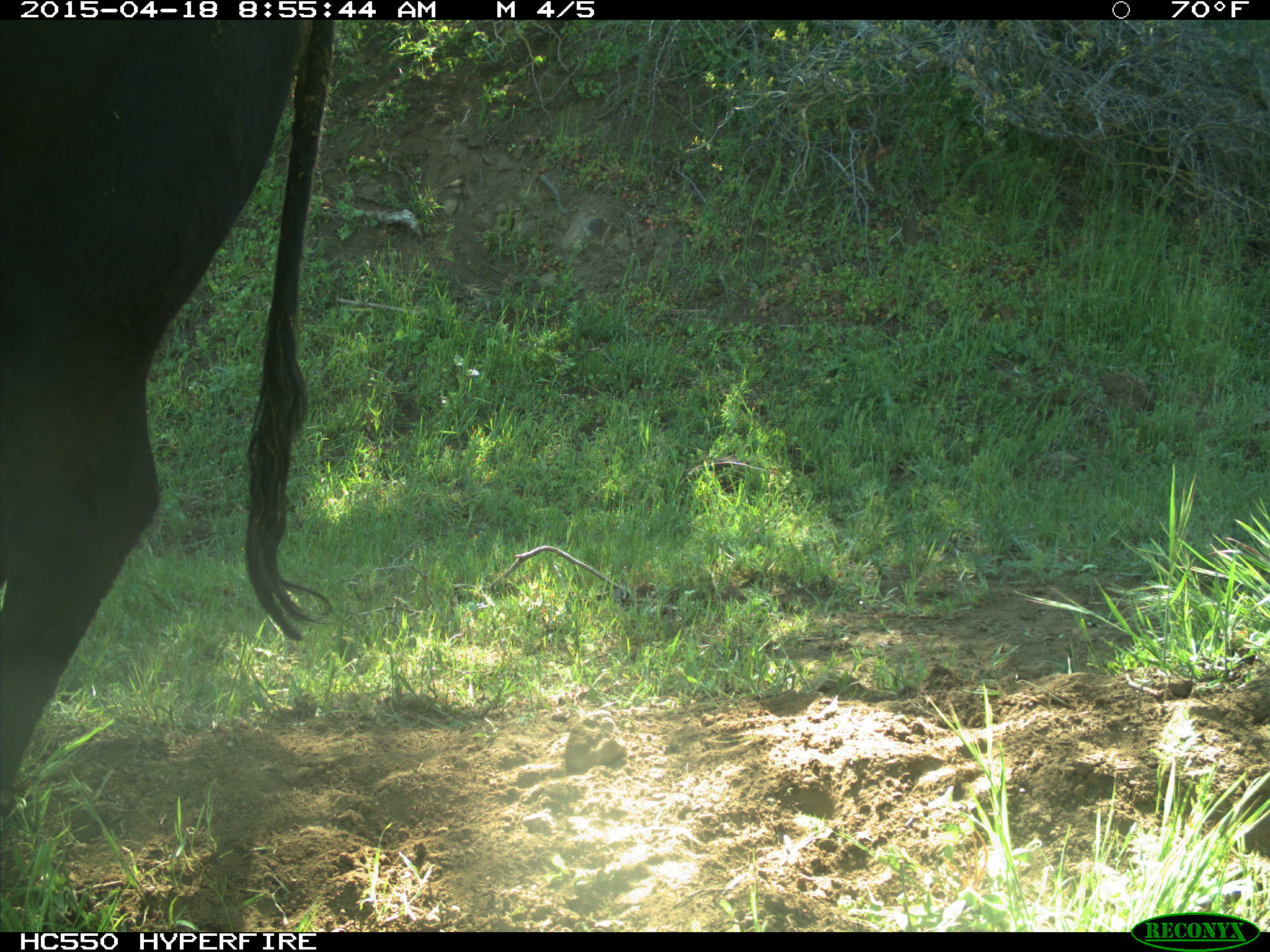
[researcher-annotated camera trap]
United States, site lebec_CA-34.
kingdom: Animalia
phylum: Chordata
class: Mammalia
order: Artiodactyla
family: Bovidae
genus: Bos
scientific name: Bos taurus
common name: domestic cow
Bos taurus (domestic cow).